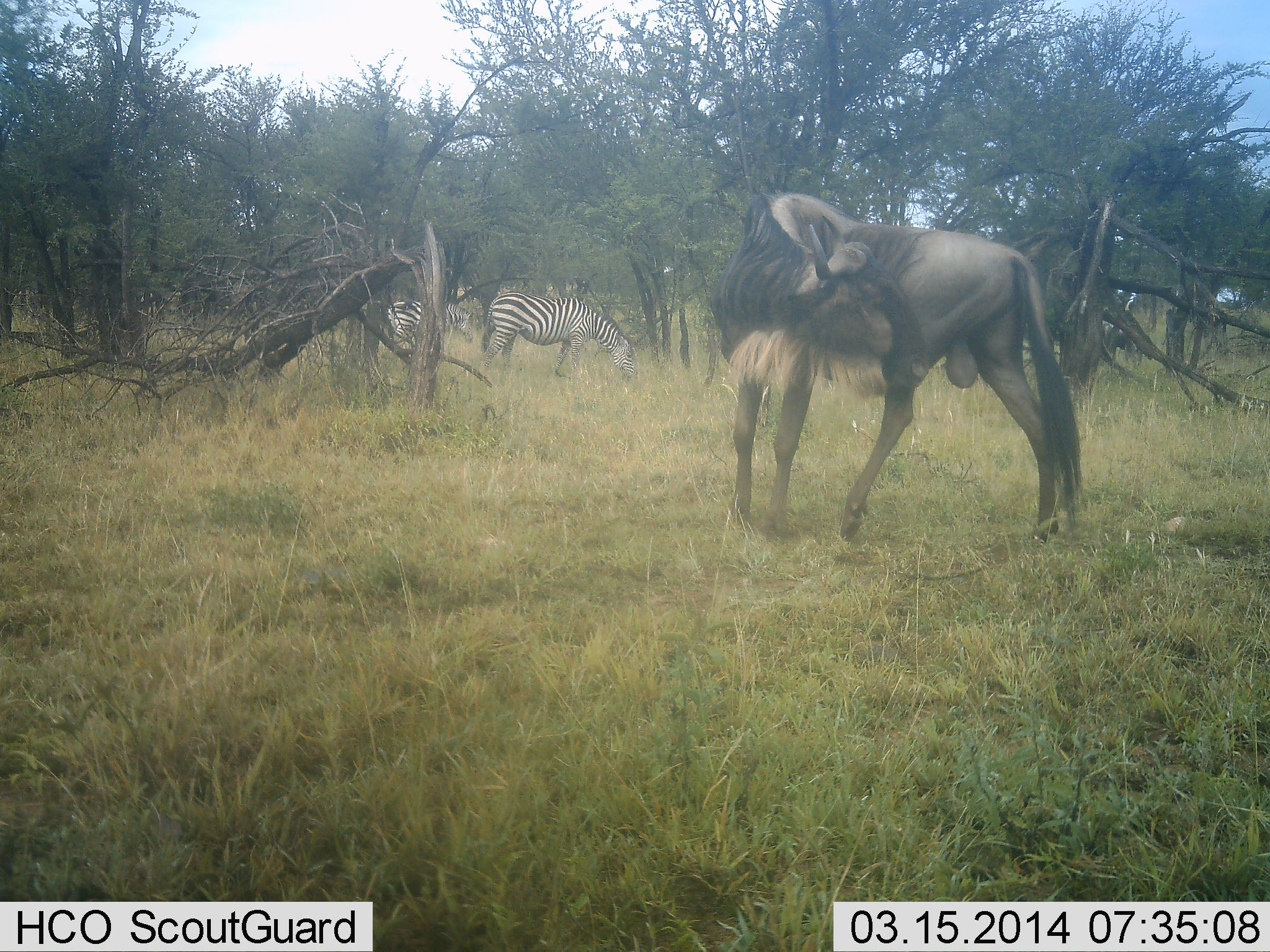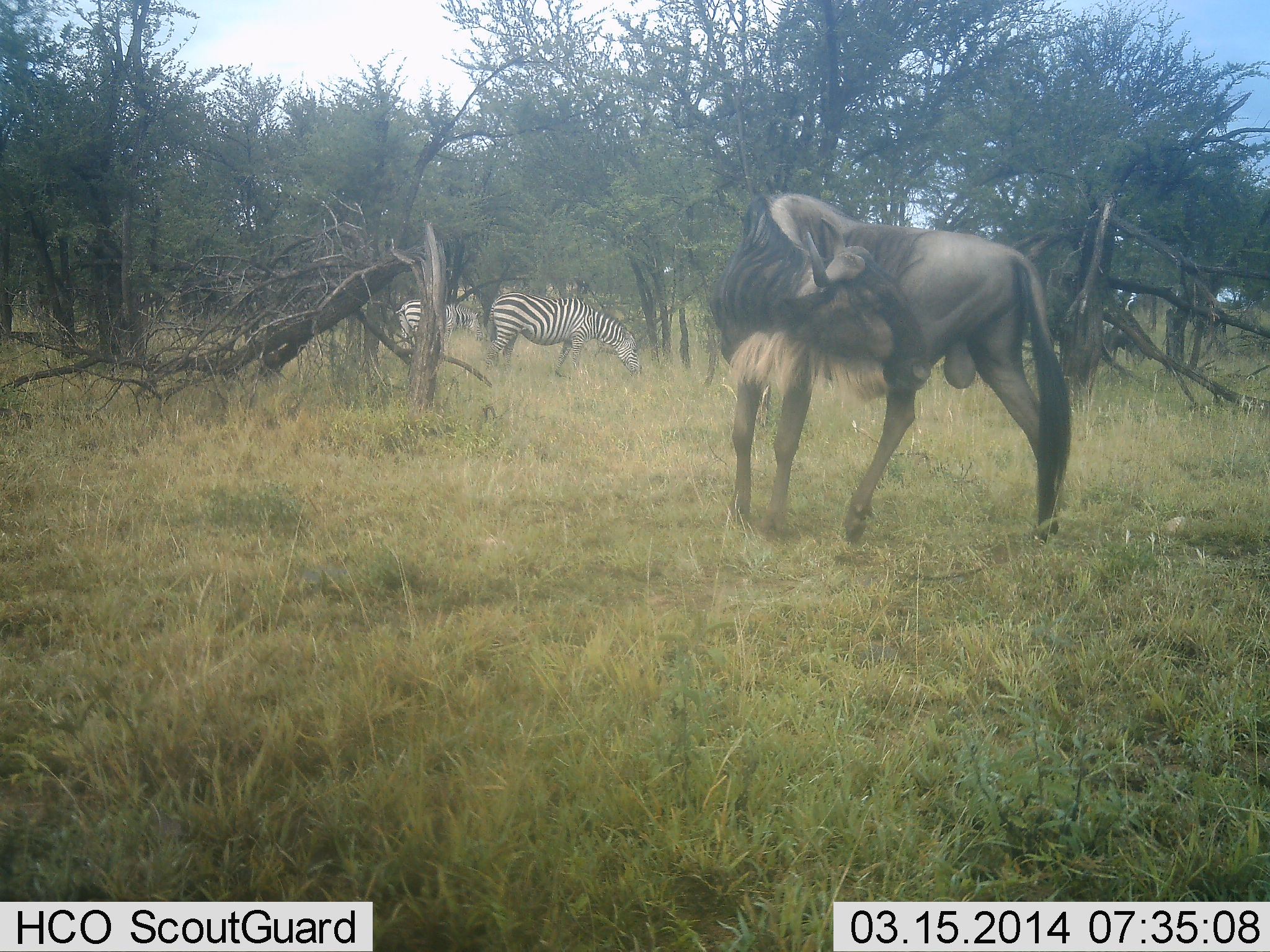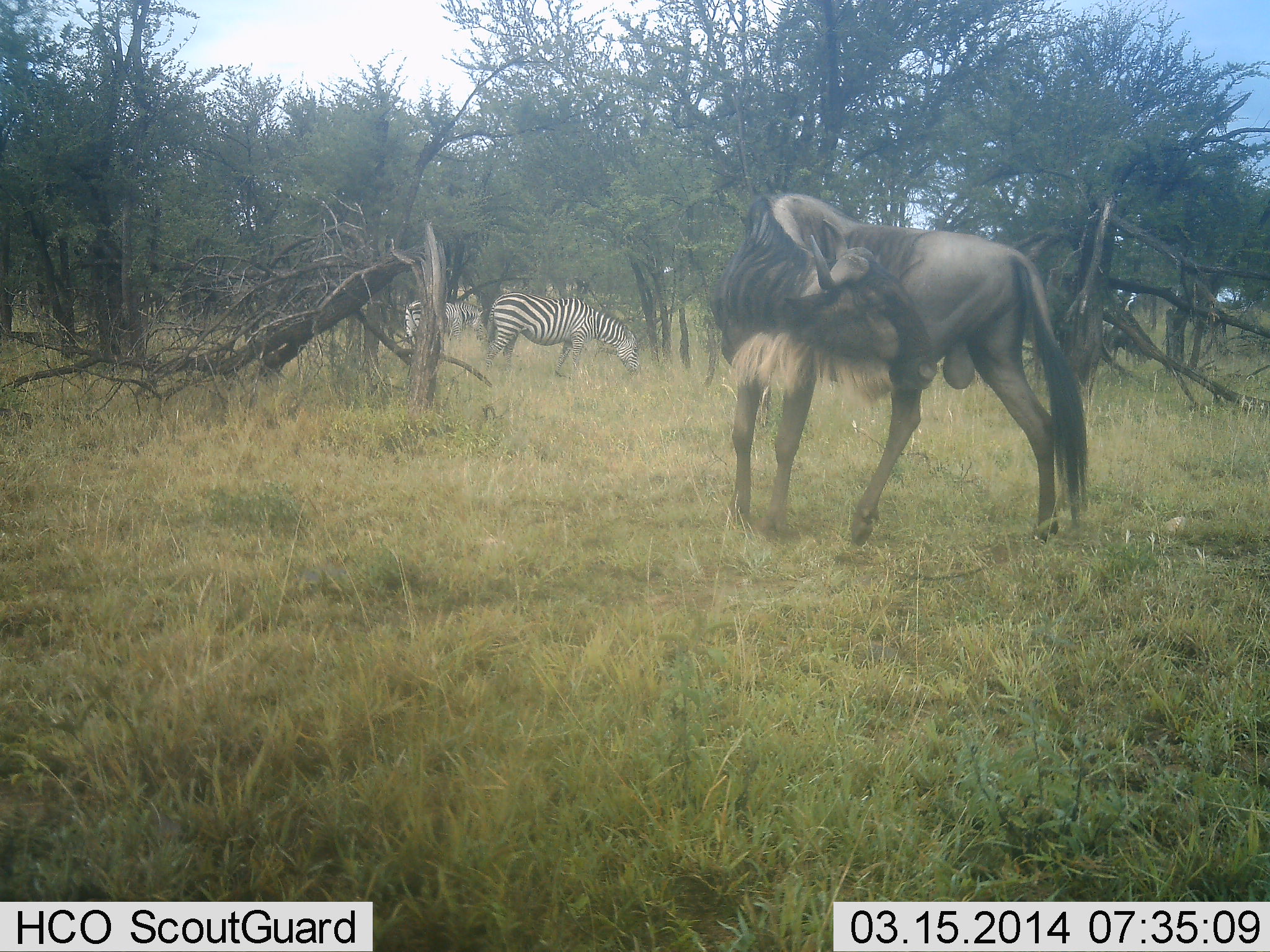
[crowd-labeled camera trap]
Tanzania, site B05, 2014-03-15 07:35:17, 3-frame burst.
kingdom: Animalia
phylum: Chordata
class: Mammalia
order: Artiodactyla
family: Bovidae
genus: Connochaetes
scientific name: Connochaetes taurinus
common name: blue wildebeest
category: wildebeest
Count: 1.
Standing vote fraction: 100%.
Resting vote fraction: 0%.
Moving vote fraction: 0%.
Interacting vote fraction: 0%.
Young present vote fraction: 0%.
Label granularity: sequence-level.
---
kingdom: Animalia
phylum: Chordata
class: Mammalia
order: Perissodactyla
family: Equidae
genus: Equus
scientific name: Equus quagga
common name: plains zebra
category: zebra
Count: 2.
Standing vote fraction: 20%.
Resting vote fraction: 0%.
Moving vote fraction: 0%.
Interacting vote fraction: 0%.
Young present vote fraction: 0%.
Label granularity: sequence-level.